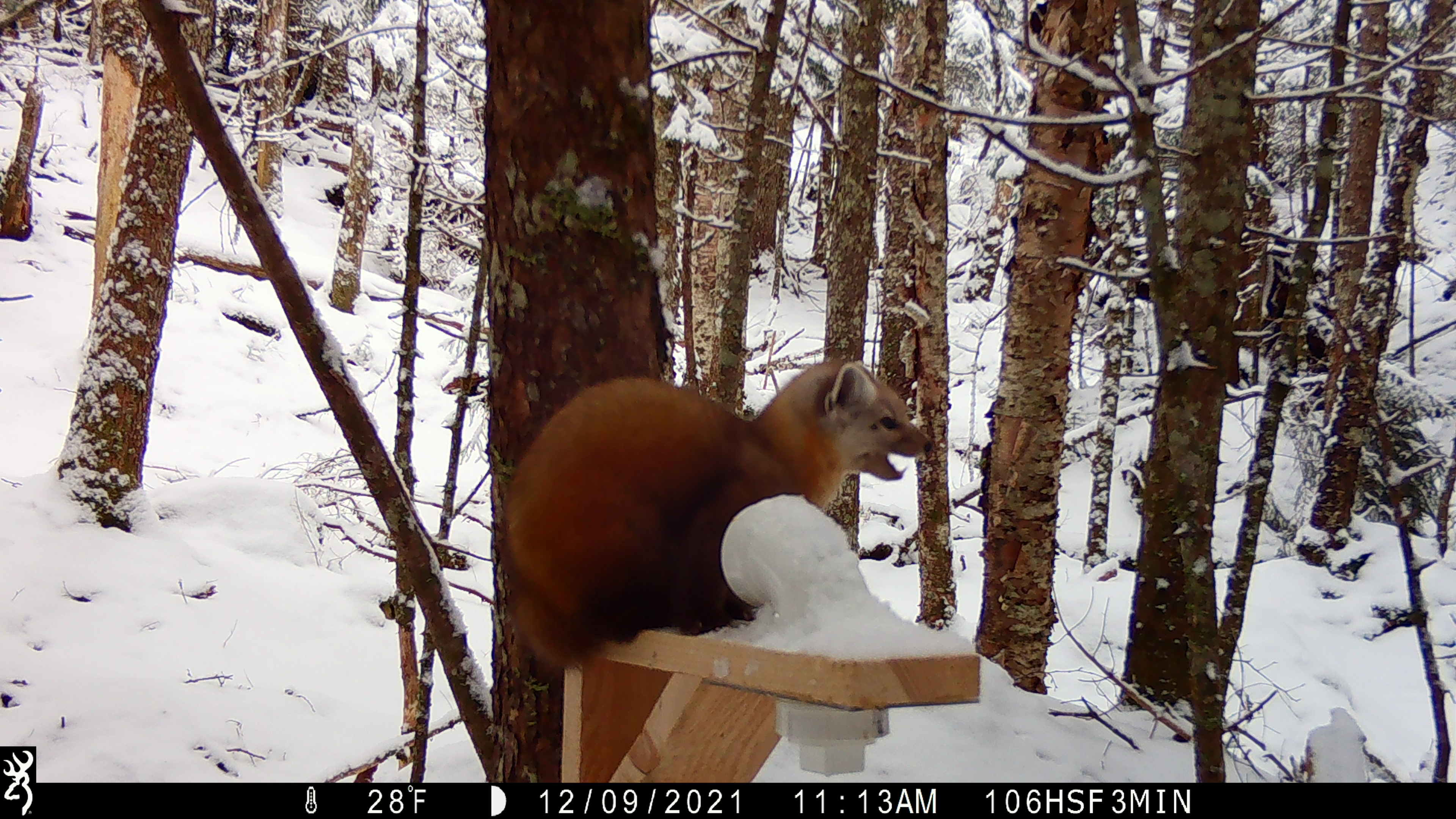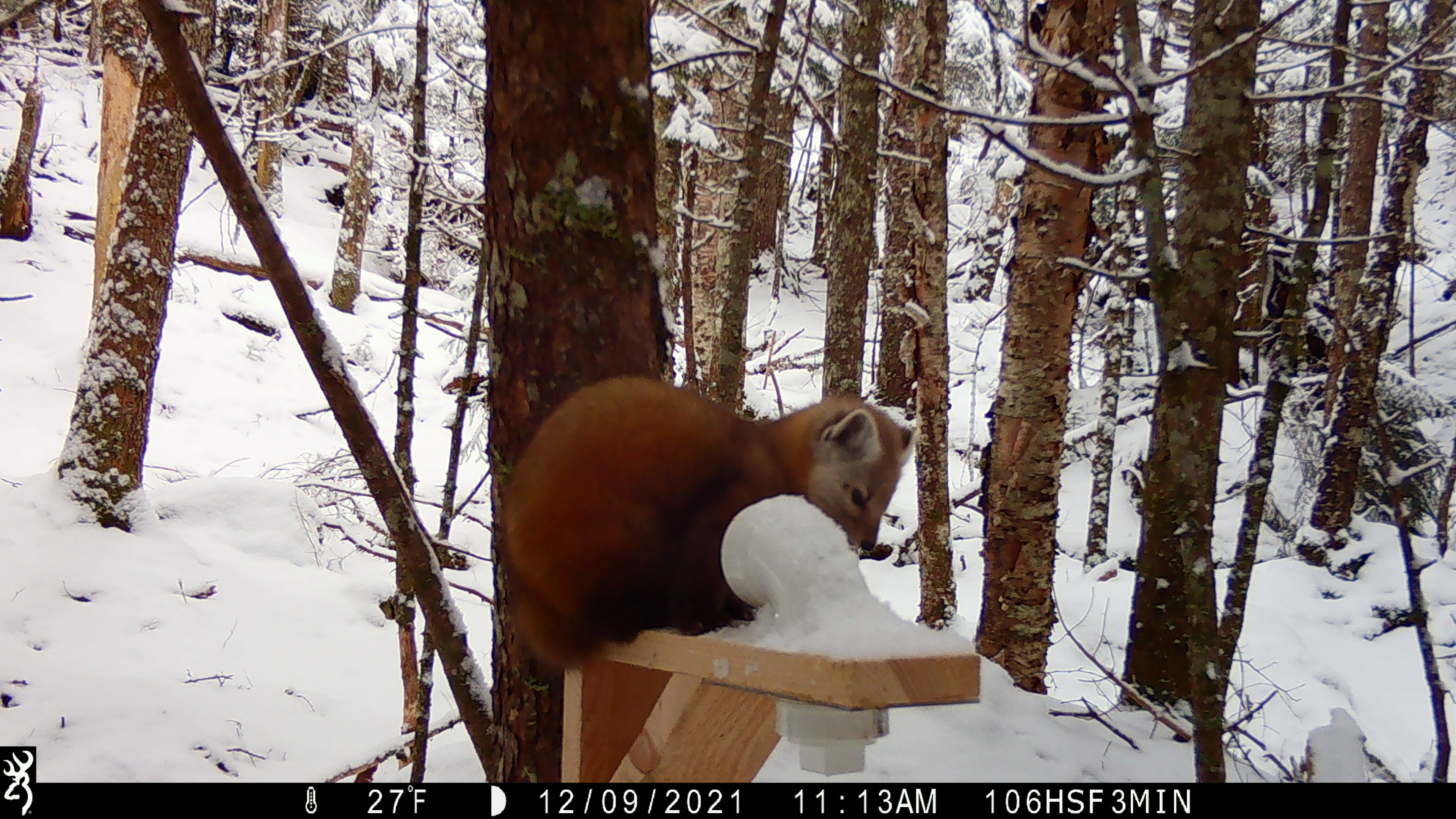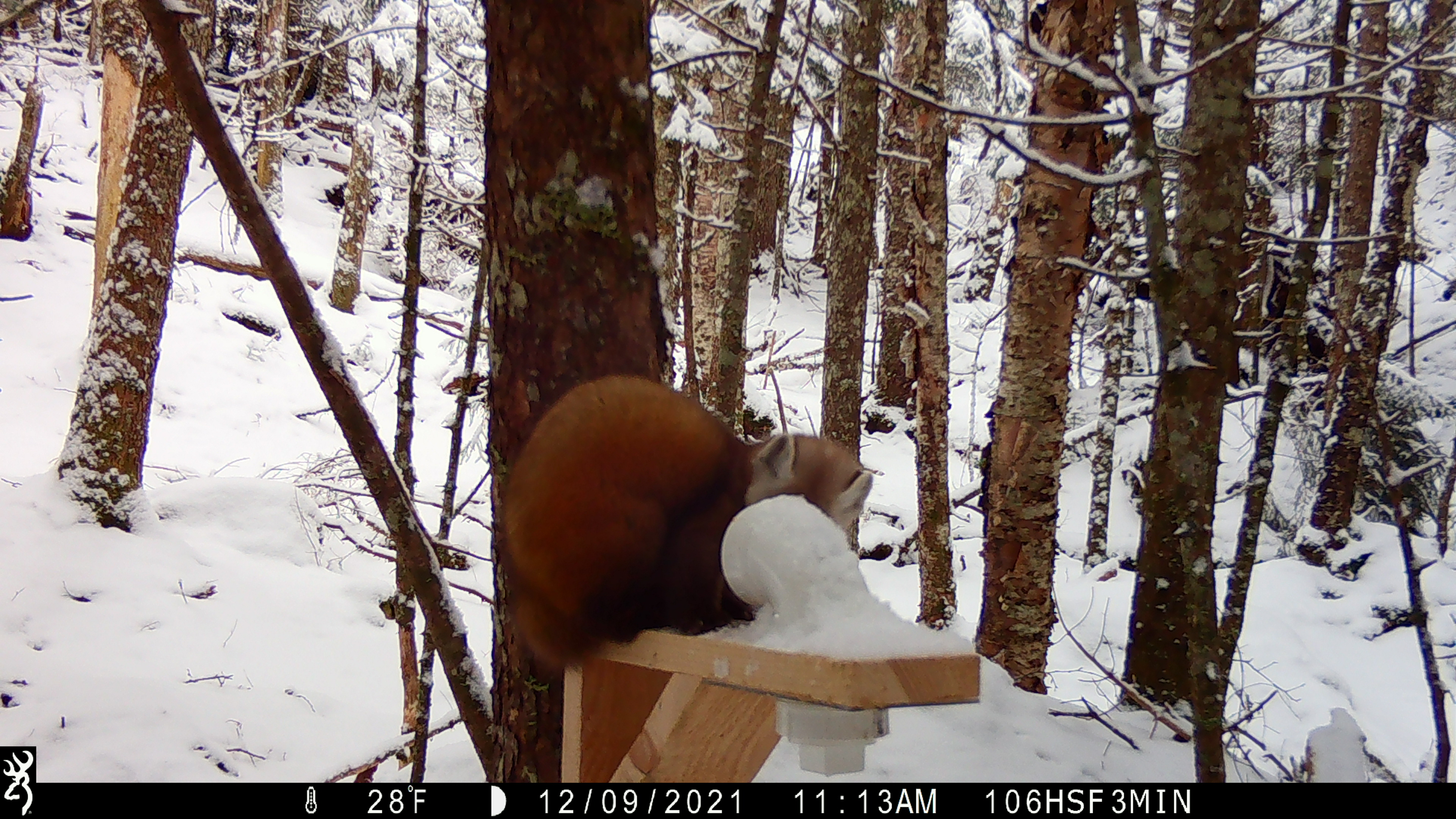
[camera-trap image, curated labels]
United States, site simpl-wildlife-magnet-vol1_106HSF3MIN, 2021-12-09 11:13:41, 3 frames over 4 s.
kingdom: Animalia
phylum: Chordata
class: Mammalia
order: Carnivora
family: Mustelidae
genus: Martes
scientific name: Martes americana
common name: american marten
American marten (Martes americana).